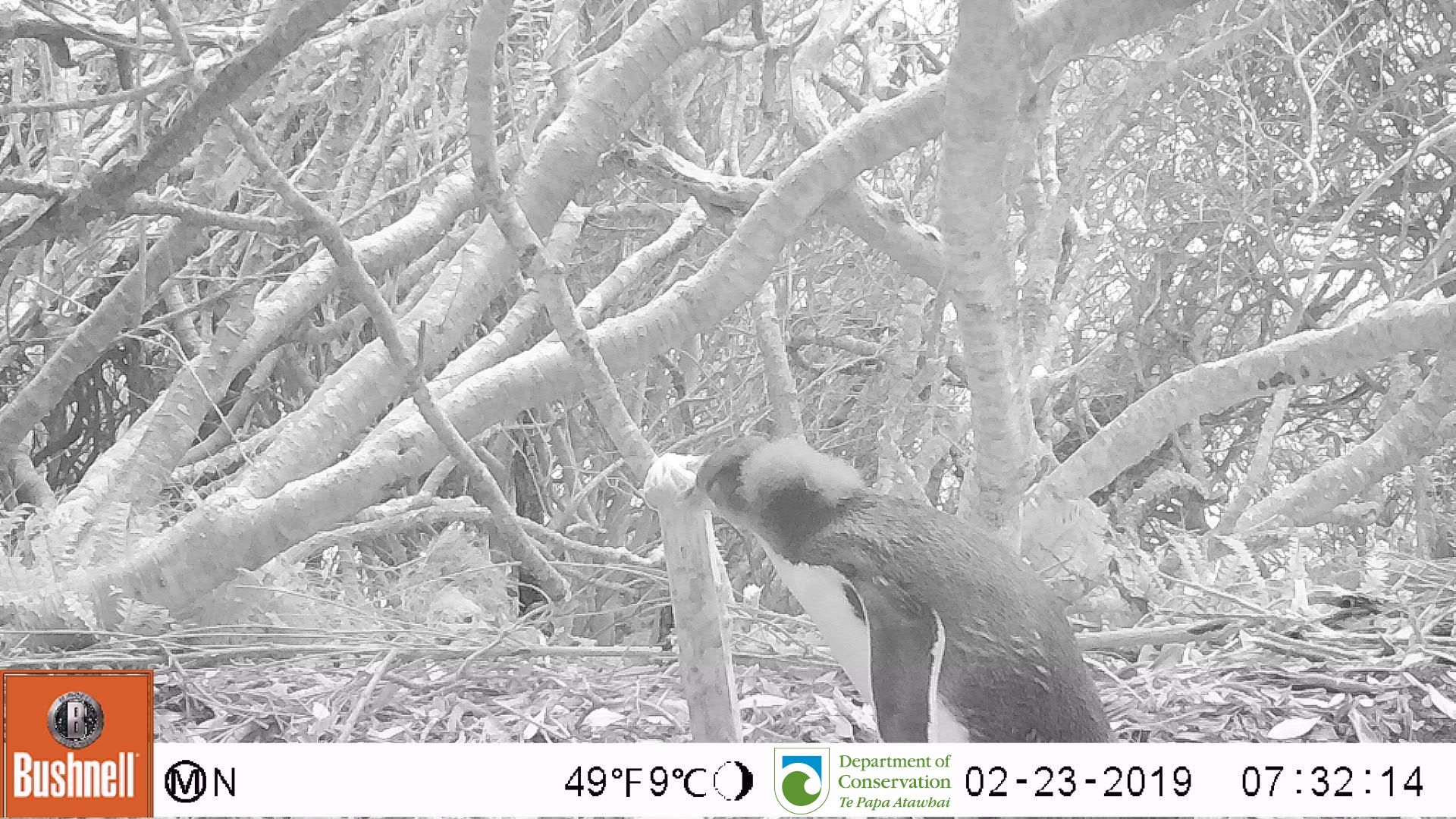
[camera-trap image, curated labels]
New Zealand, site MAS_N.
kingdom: Animalia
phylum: Chordata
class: Aves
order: Sphenisciformes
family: Spheniscidae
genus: Megadyptes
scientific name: Megadyptes antipodes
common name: yellow-eyed penguin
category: yellow eyed penguin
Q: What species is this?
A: Yellow eyed penguin (yellow-eyed penguin) (Megadyptes antipodes).